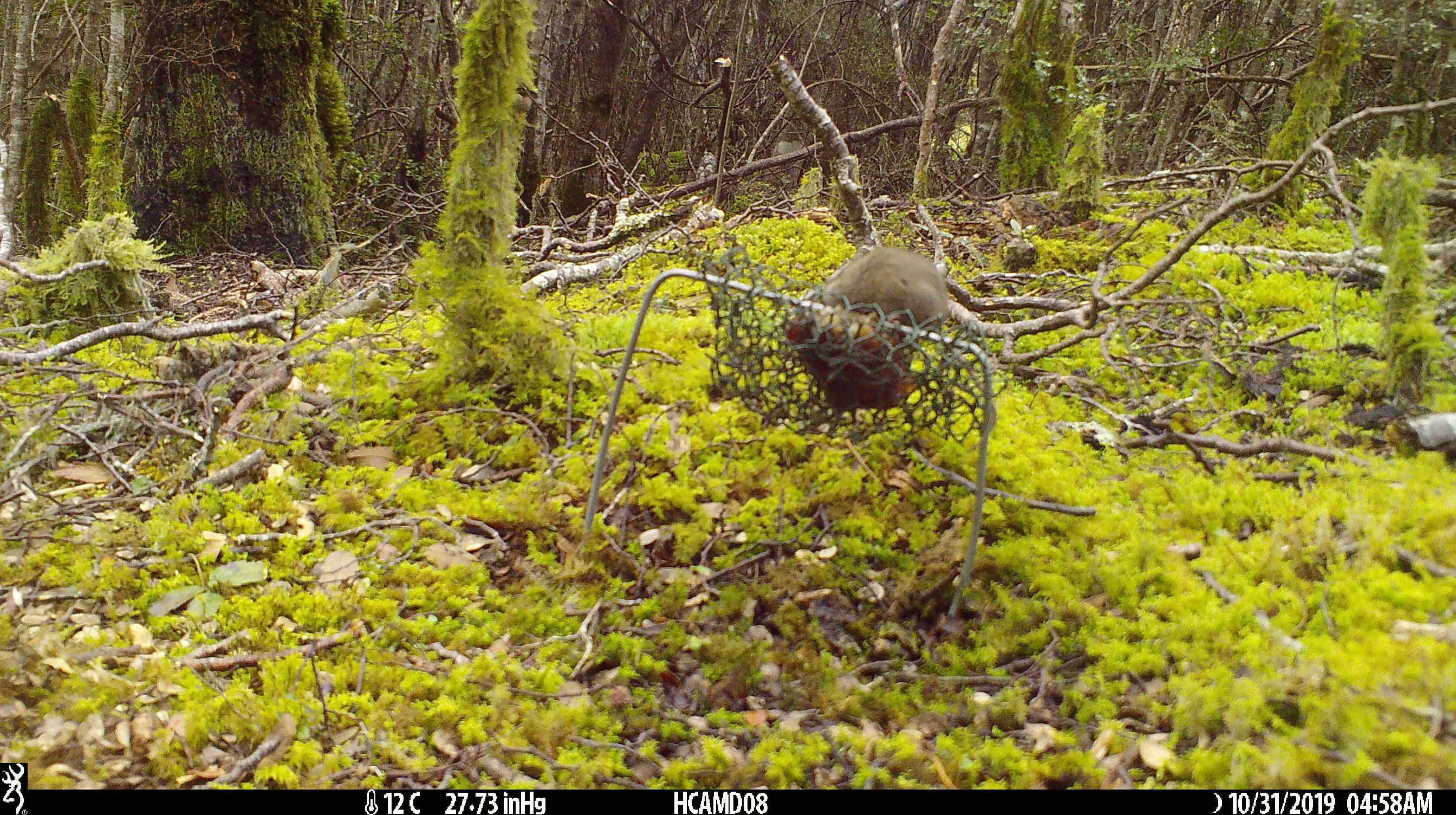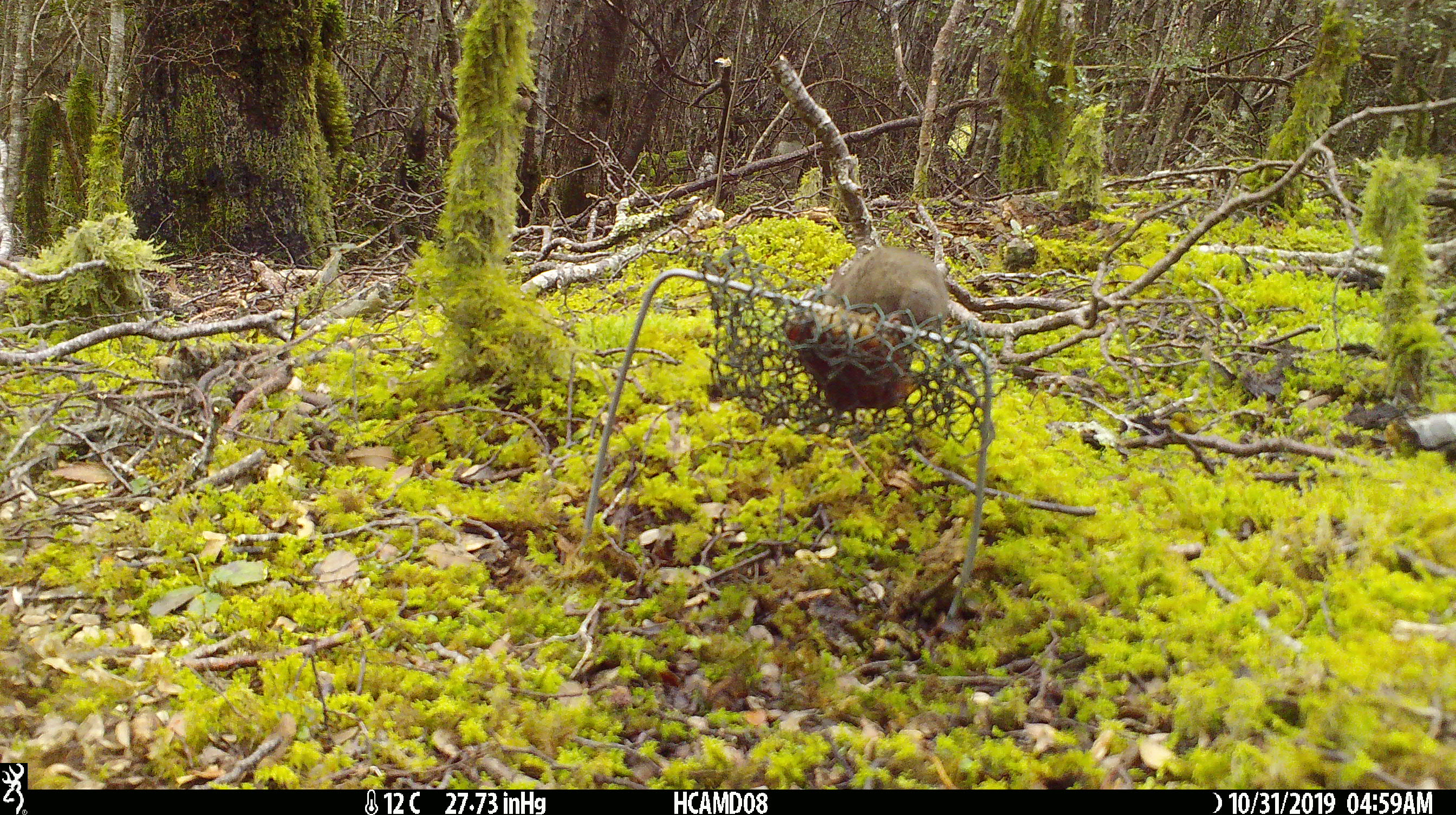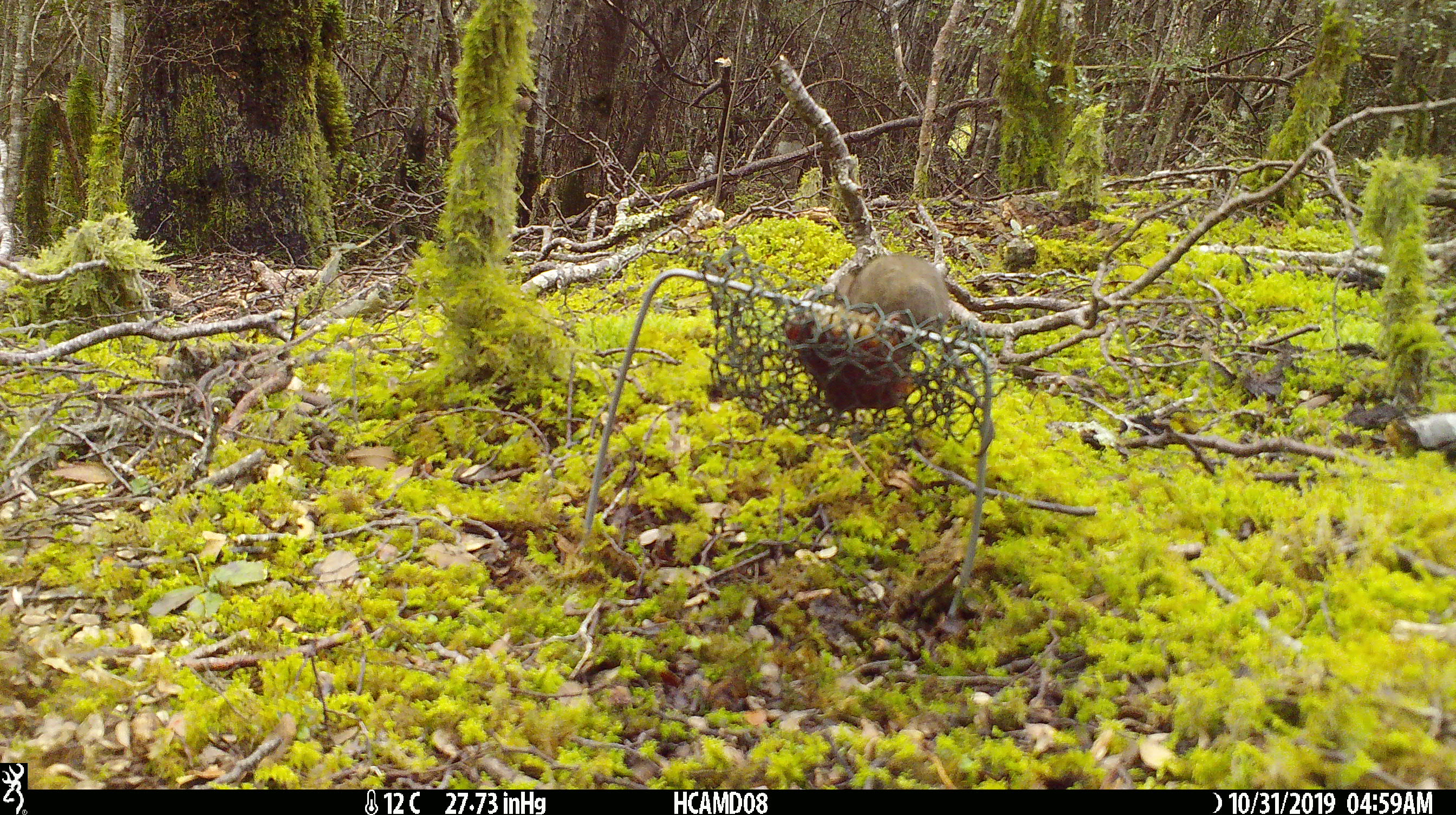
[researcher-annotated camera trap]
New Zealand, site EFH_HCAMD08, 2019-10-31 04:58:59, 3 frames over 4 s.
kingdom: Animalia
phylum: Chordata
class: Mammalia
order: Rodentia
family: Muridae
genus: Mus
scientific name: Mus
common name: mouse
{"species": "mouse (Mus)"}